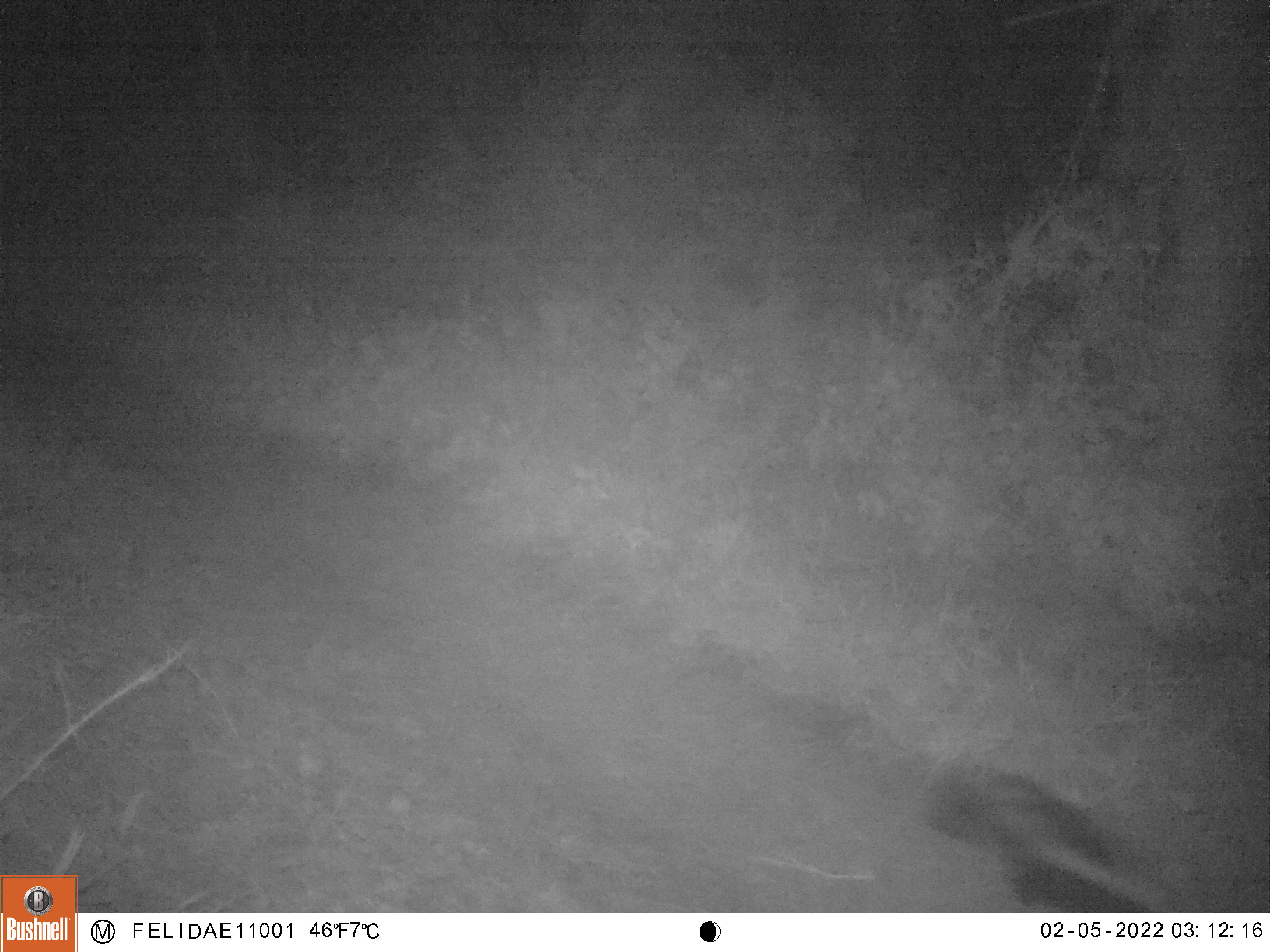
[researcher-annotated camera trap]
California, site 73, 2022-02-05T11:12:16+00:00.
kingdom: Animalia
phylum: Chordata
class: Mammalia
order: Carnivora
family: Mephitidae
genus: Mephitis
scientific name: Mephitis mephitis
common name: striped skunk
Striped skunk (Mephitis mephitis).